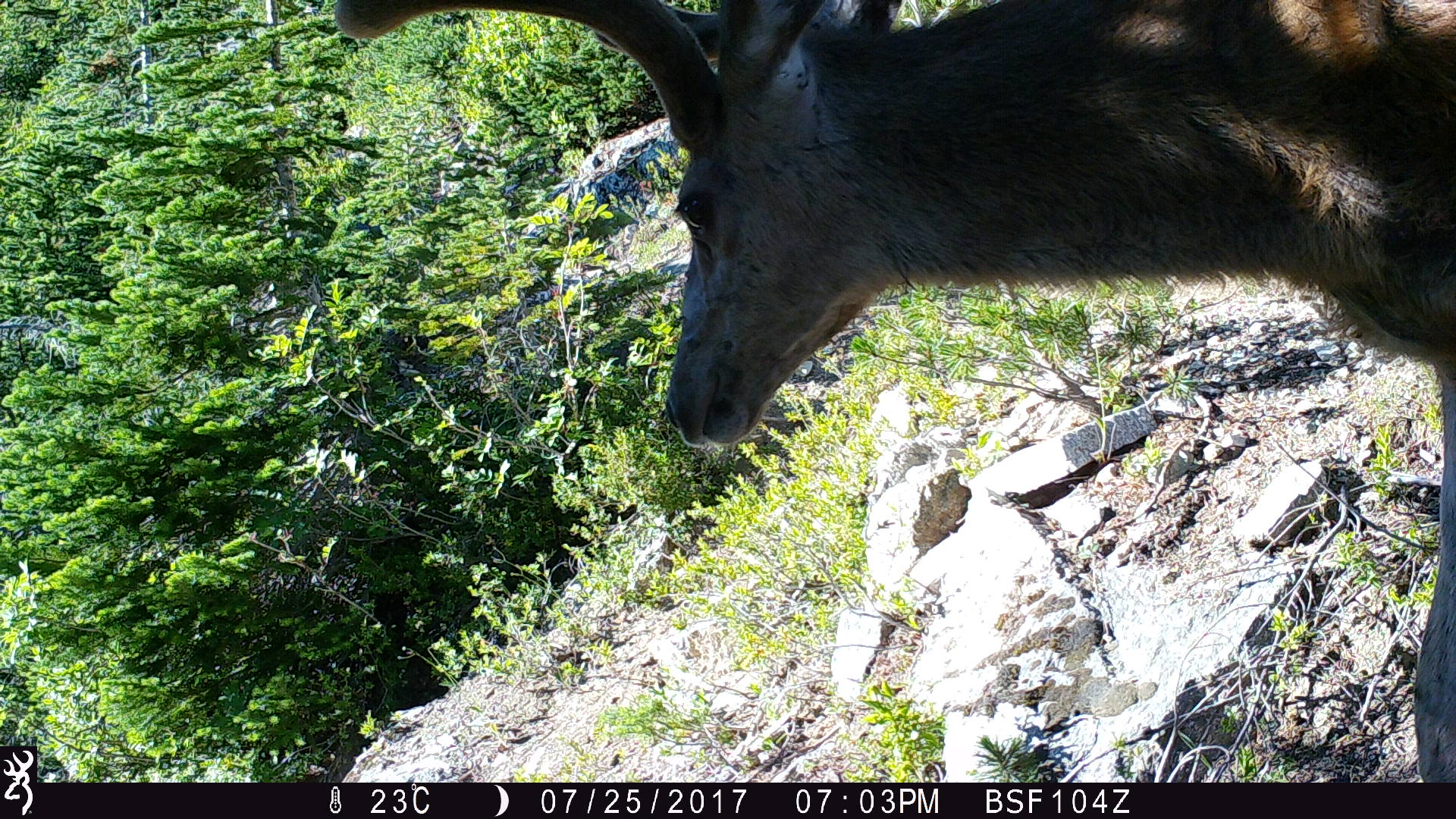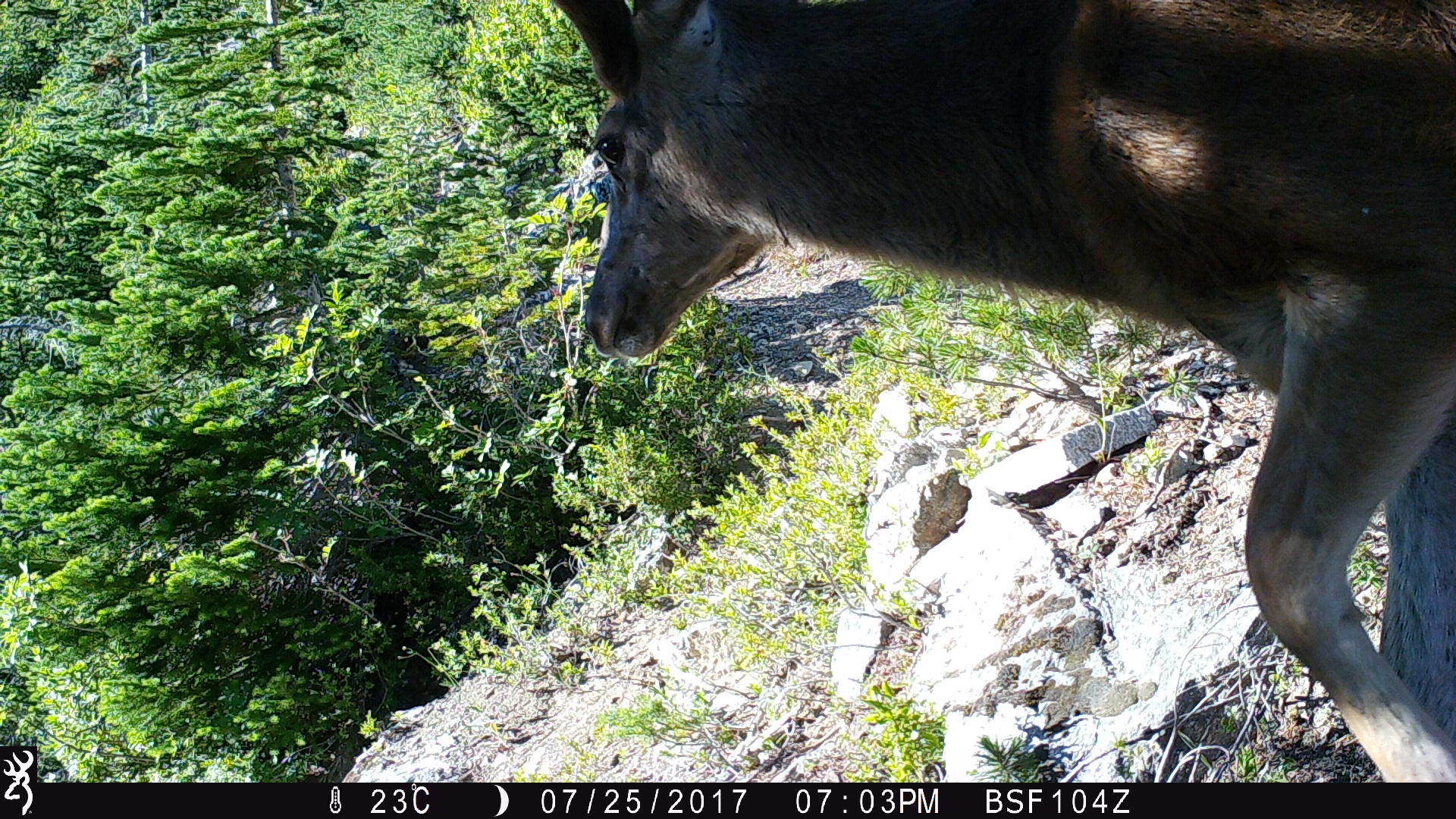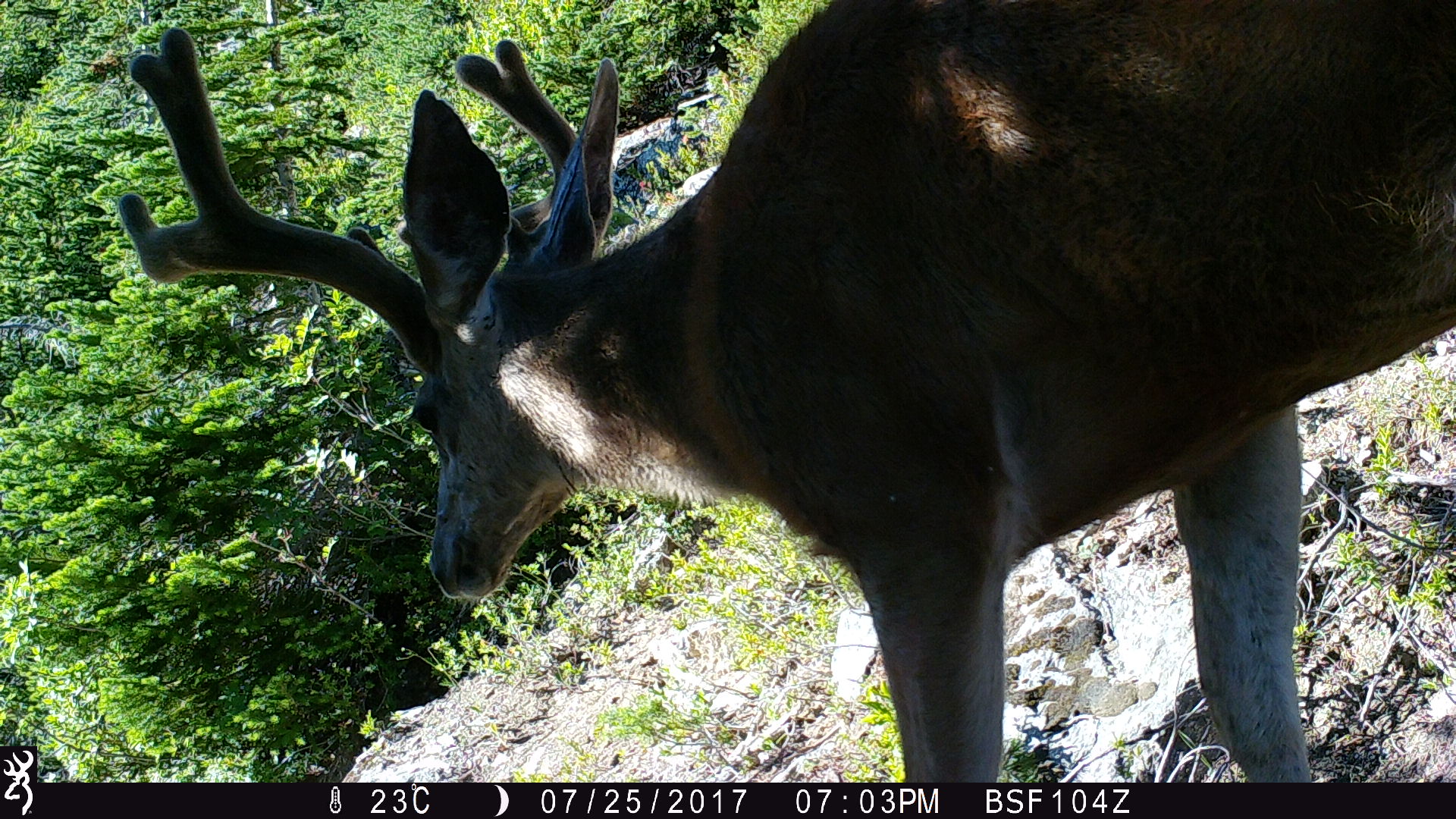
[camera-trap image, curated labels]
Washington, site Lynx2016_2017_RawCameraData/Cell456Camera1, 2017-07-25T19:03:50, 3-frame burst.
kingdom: Animalia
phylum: Chordata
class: Mammalia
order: Artiodactyla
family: Cervidae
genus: Odocoileus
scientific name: Odocoileus hemionus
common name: mule deer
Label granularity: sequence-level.